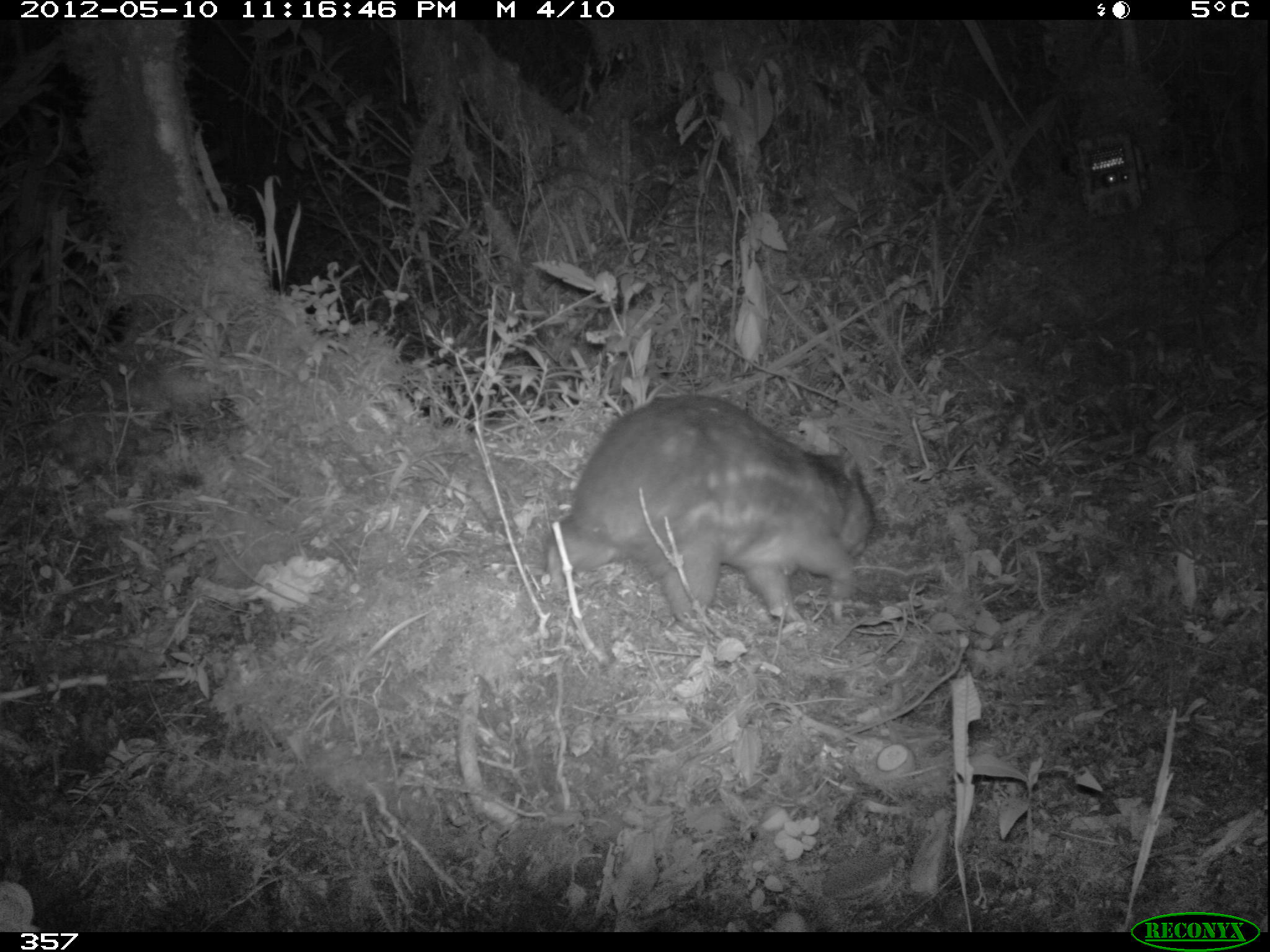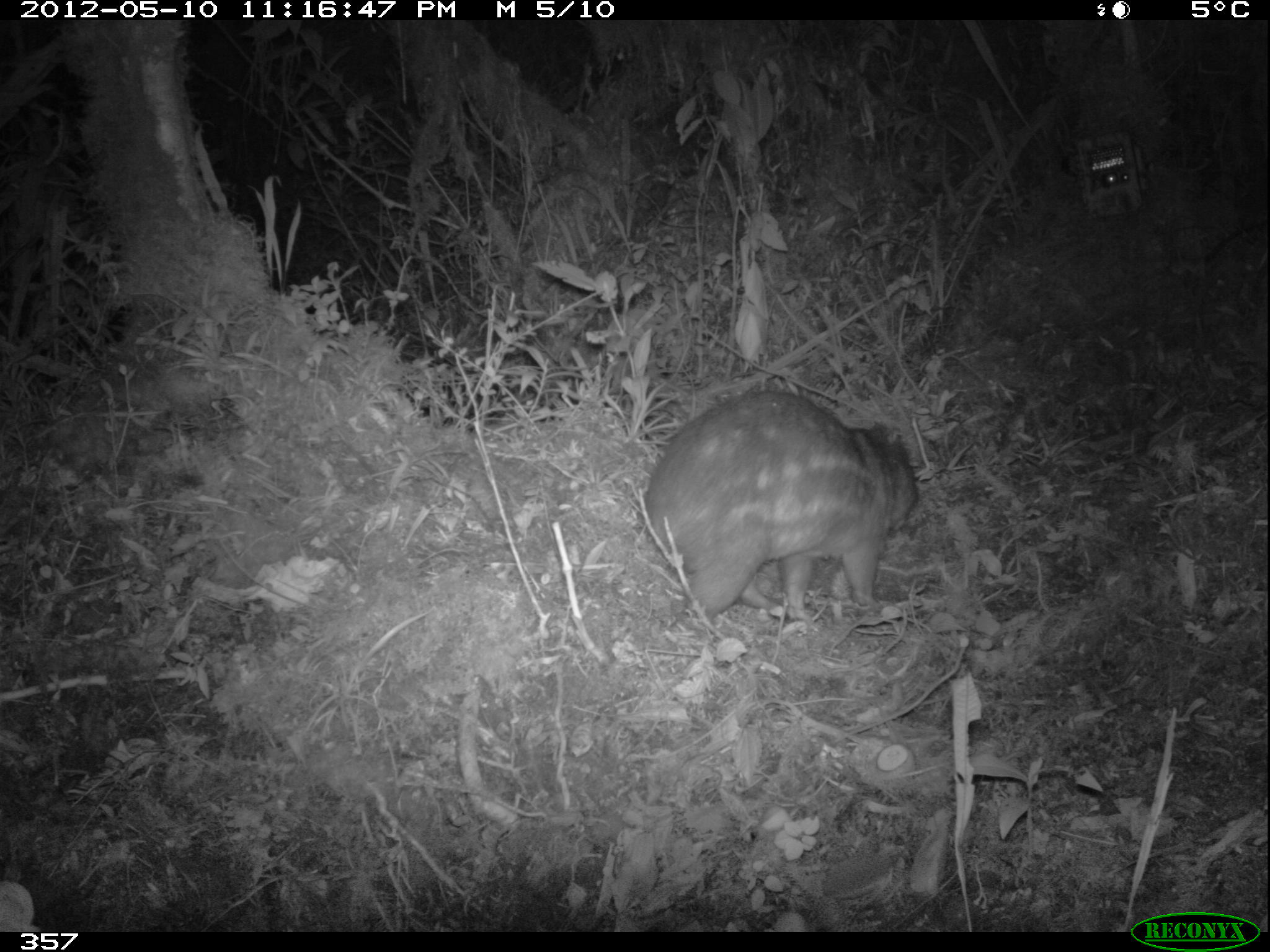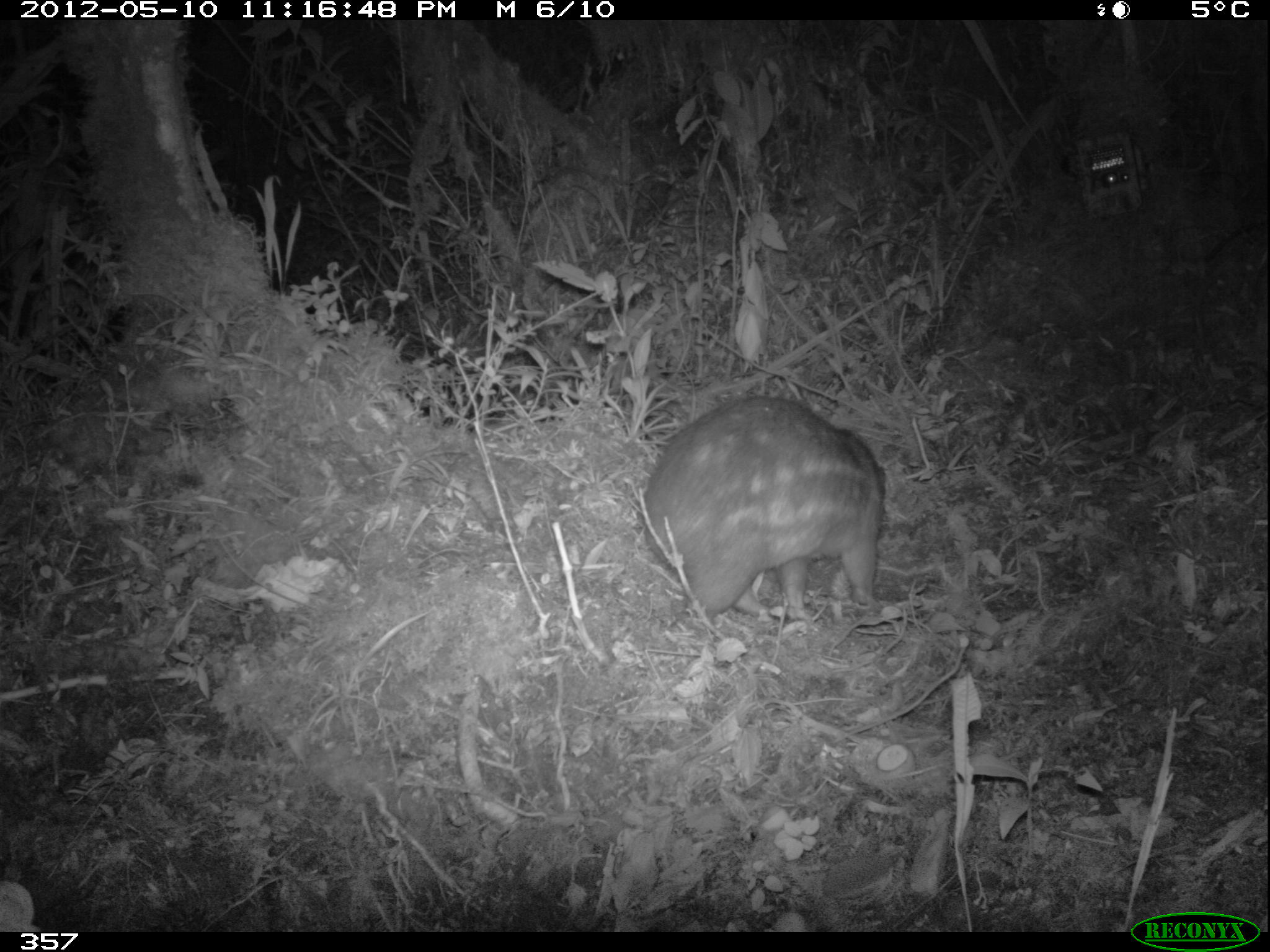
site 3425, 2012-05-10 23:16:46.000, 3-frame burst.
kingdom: Animalia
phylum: Chordata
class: Mammalia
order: Rodentia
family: Cuniculidae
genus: Cuniculus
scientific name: Cuniculus taczanowskii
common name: mountain paca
Cuniculus taczanowskii (mountain paca).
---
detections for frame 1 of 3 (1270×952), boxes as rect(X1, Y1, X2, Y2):
cuniculus taczanowskii: rect(543, 390, 875, 630)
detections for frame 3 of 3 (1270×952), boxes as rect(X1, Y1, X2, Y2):
cuniculus taczanowskii: rect(645, 394, 884, 617)